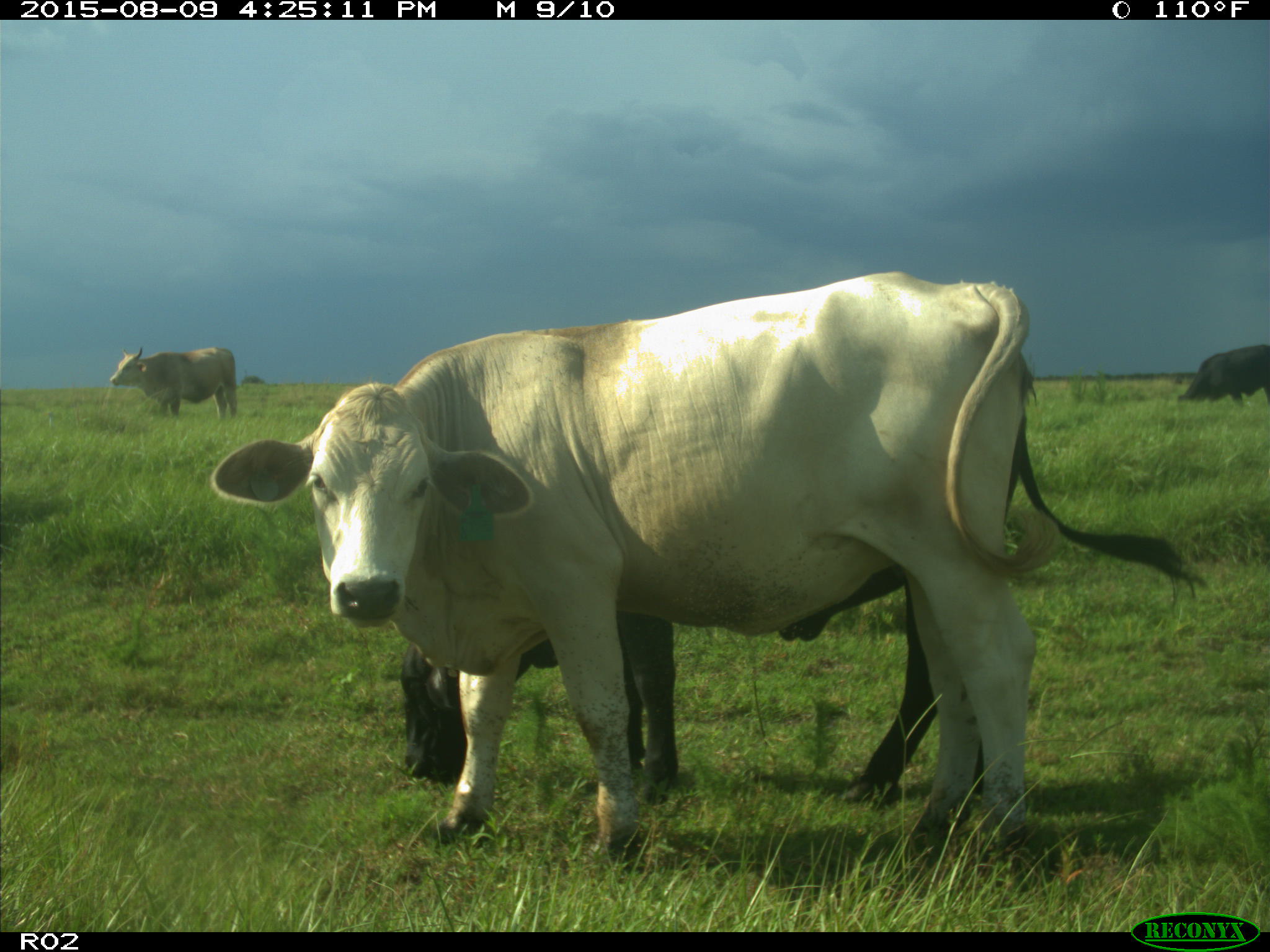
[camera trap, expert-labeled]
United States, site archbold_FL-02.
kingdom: Animalia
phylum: Chordata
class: Mammalia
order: Artiodactyla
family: Bovidae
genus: Bos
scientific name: Bos taurus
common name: domestic cow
Bos taurus (domestic cow).